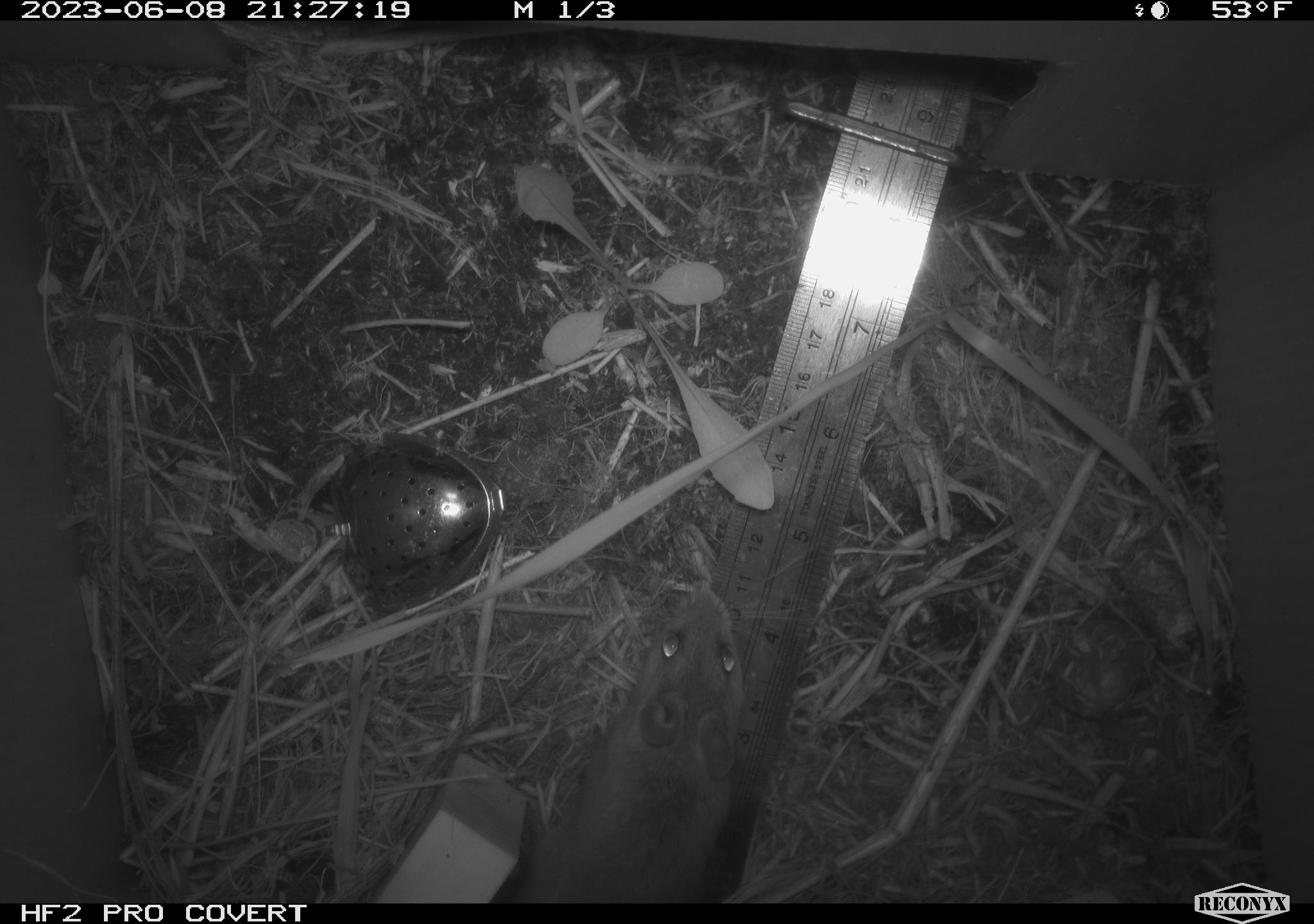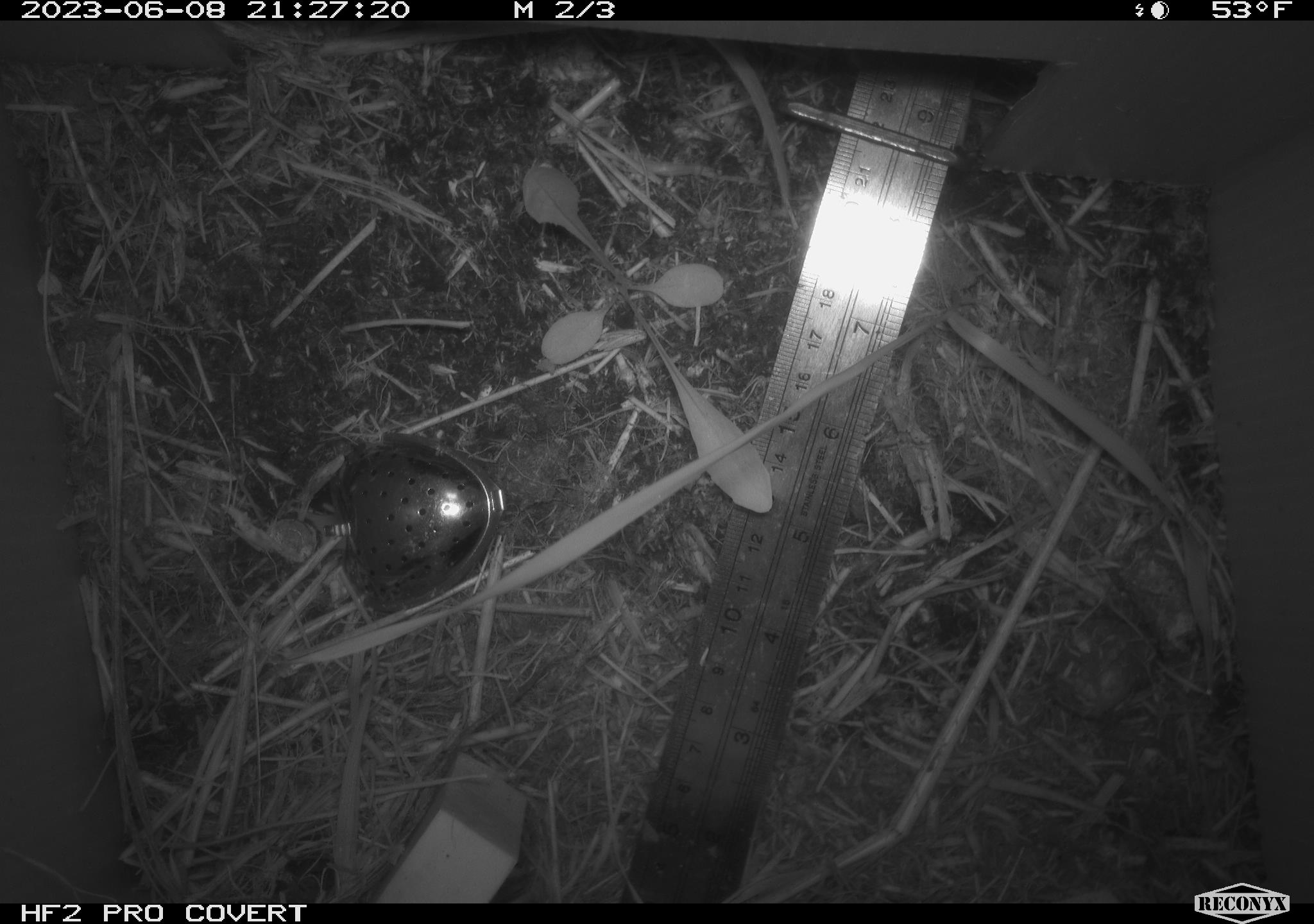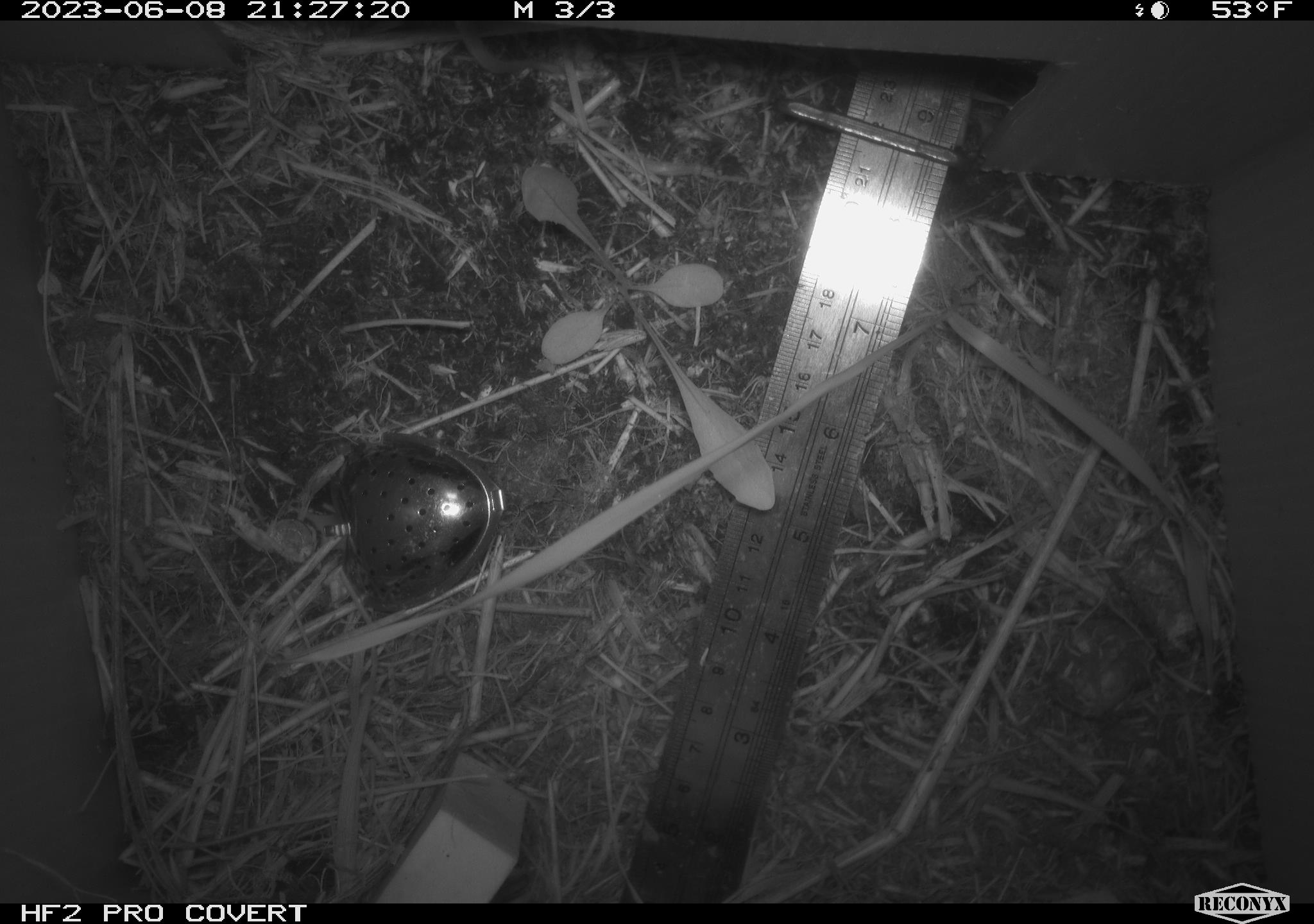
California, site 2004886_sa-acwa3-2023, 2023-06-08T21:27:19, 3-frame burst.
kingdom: Animalia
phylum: Chordata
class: Mammalia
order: Rodentia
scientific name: Rodentia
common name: mouse species